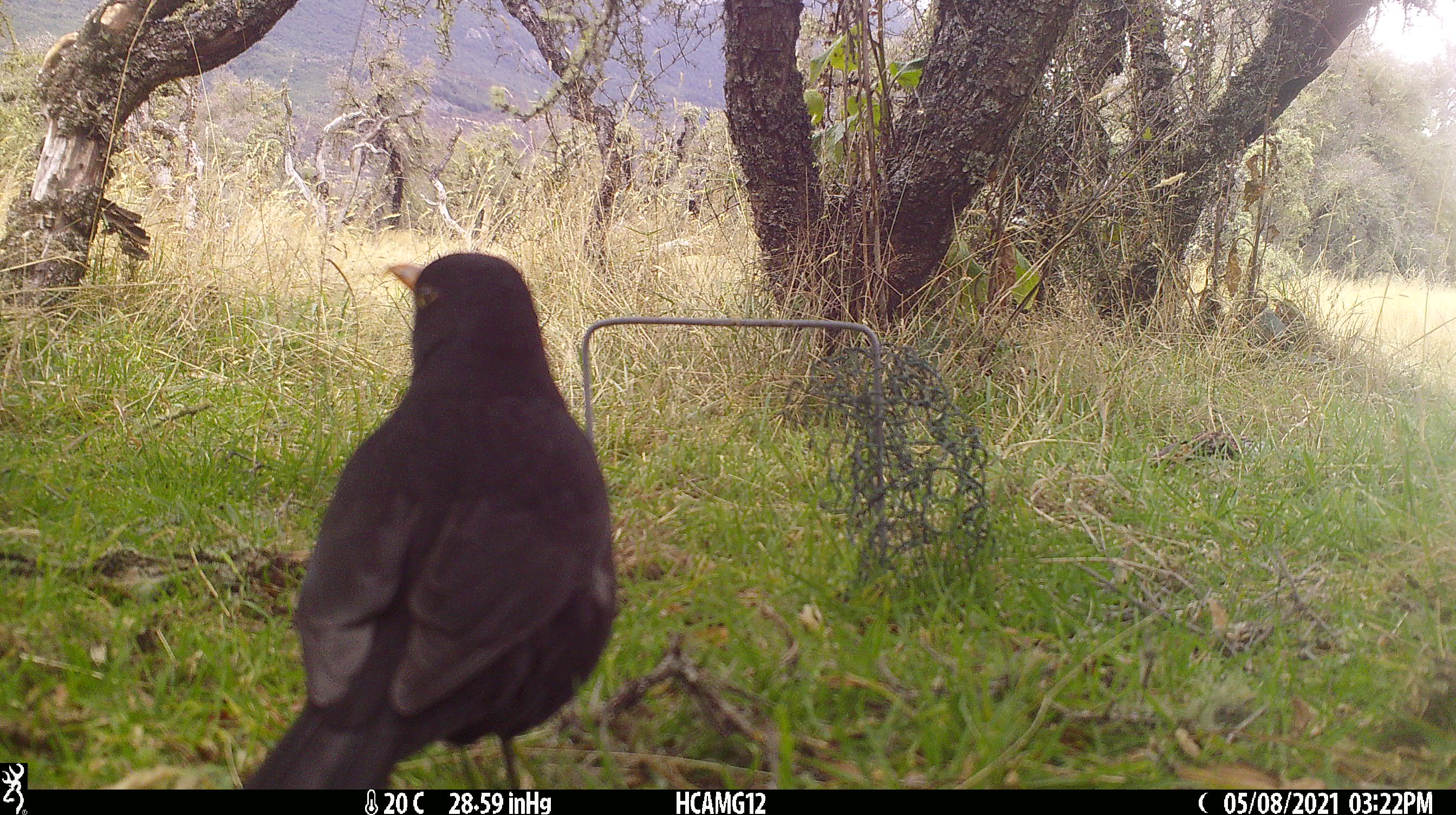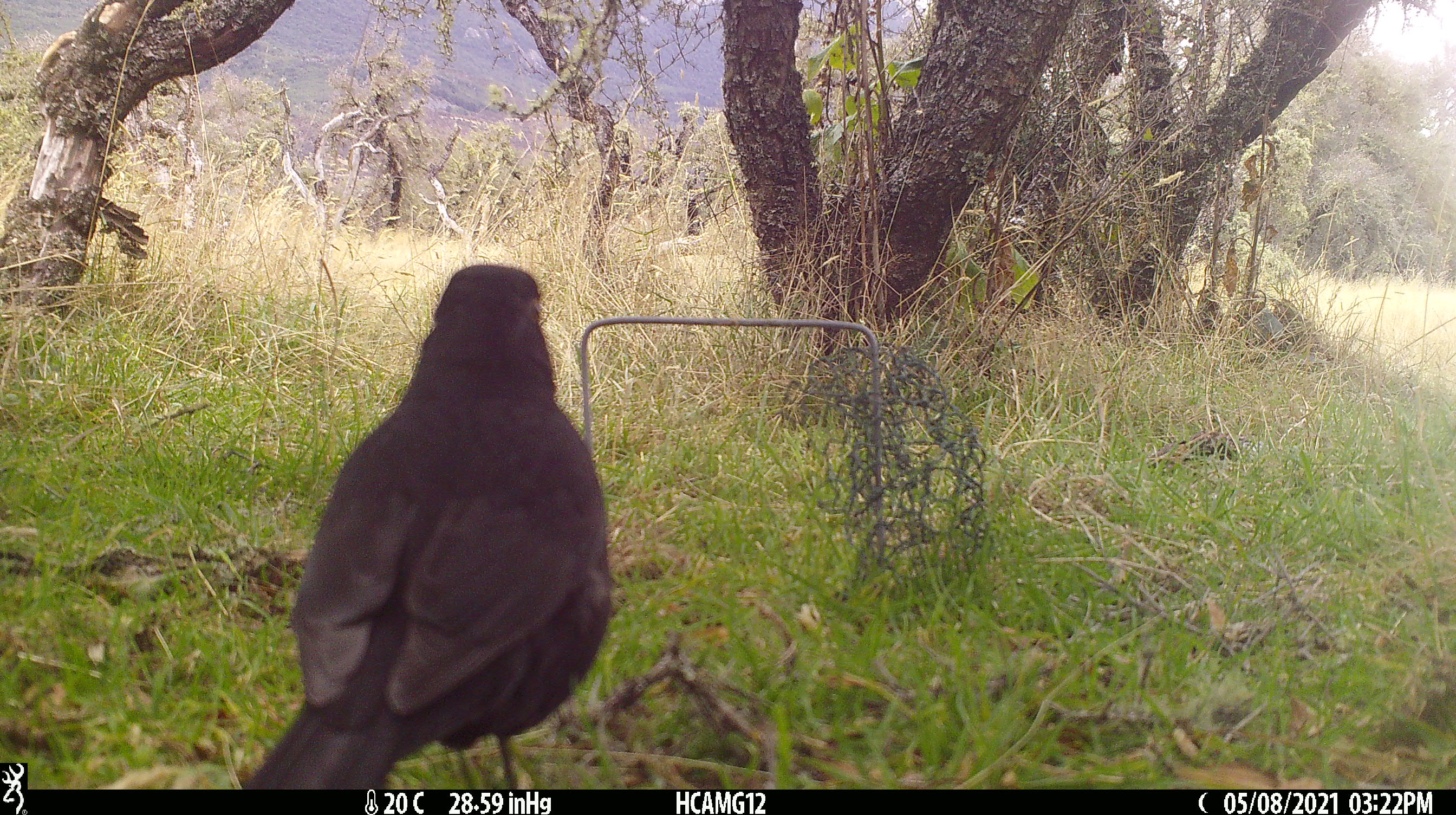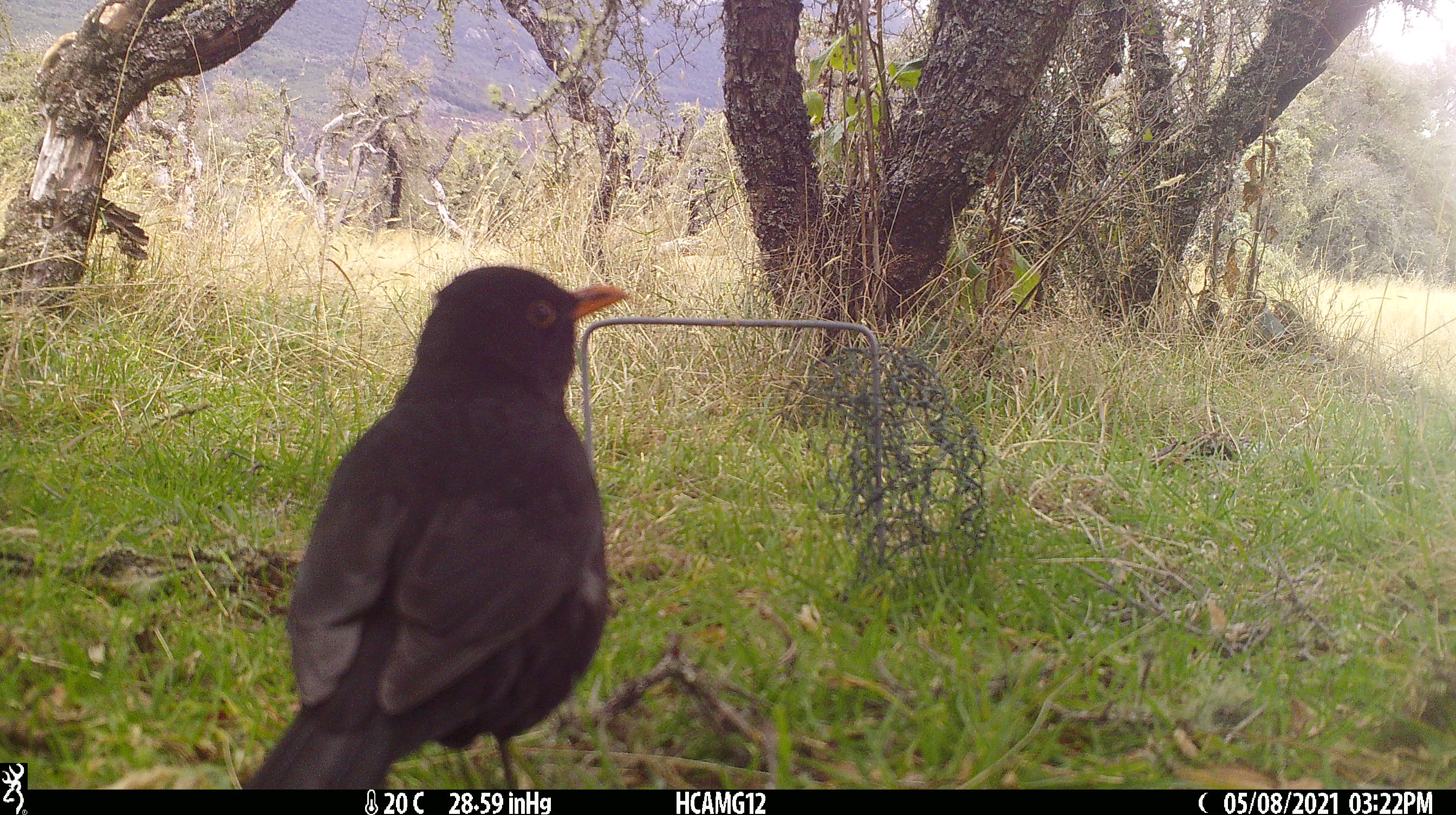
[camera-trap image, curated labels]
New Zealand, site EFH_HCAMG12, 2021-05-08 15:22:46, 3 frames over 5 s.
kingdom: Animalia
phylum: Chordata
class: Aves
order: Passeriformes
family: Turdidae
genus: Turdus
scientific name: Turdus merula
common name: eurasian blackbird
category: blackbird